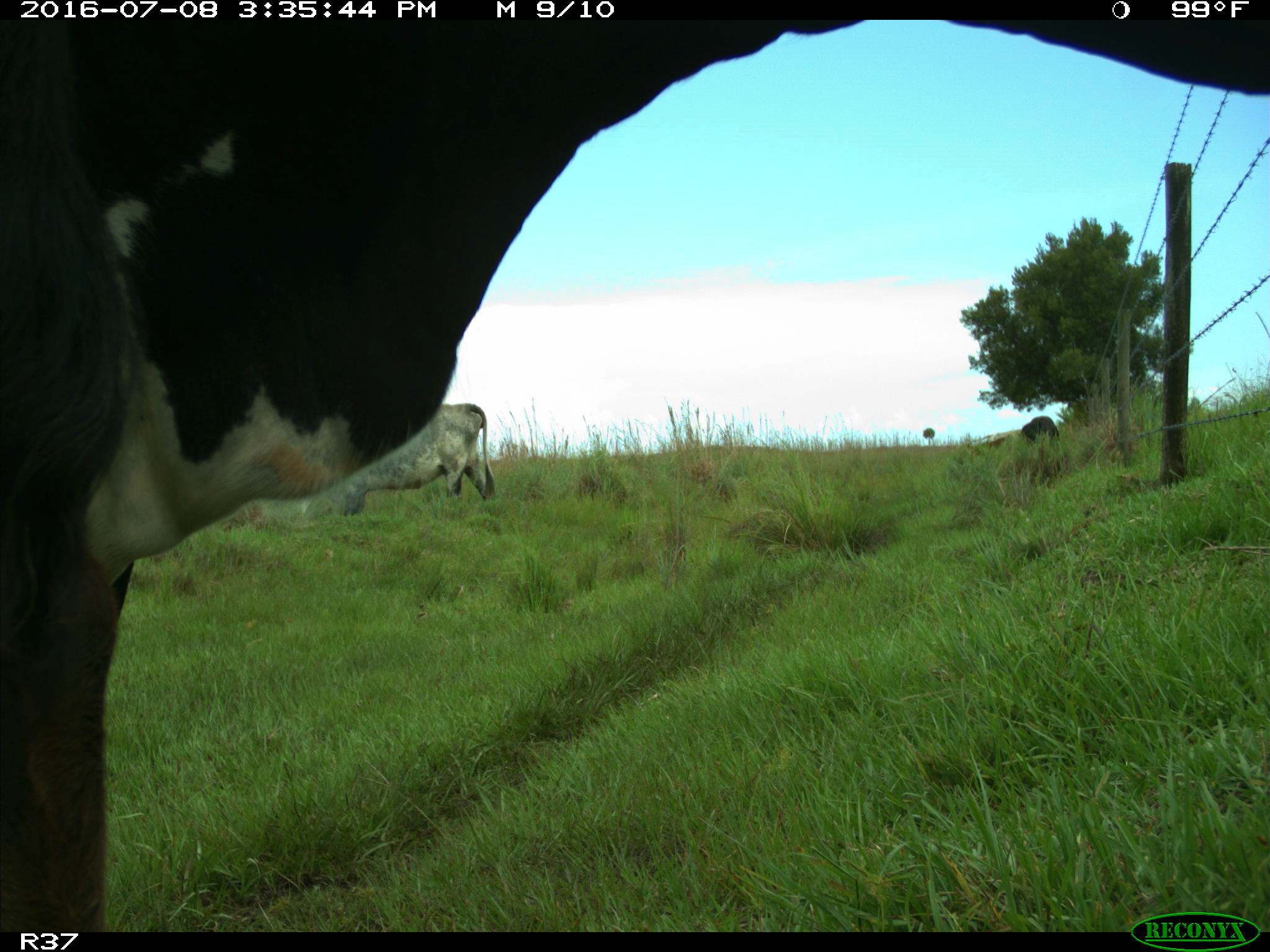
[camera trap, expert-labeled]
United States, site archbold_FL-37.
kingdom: Animalia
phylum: Chordata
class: Mammalia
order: Artiodactyla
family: Bovidae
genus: Bos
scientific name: Bos taurus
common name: domestic cow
Bos taurus (domestic cow).